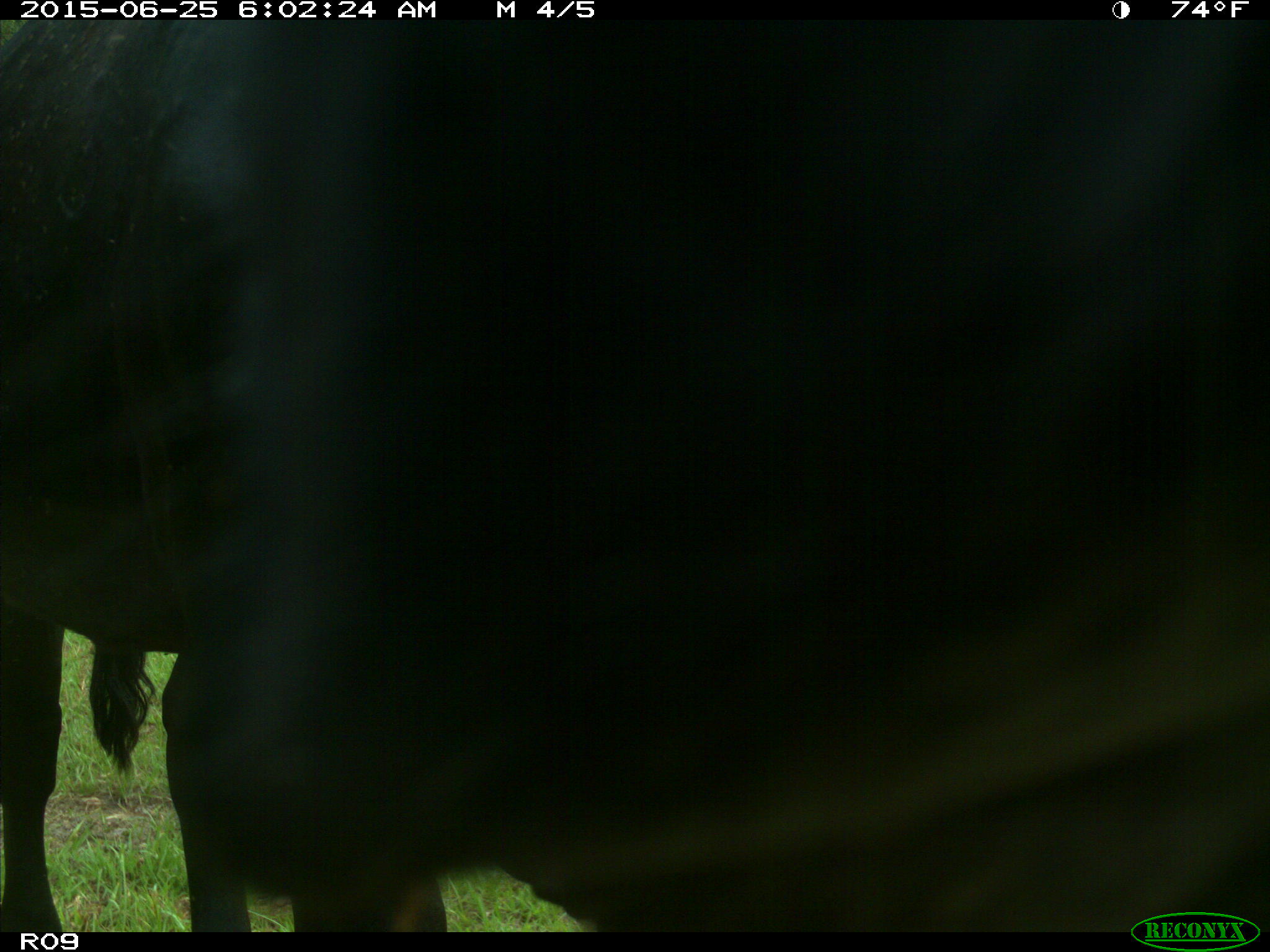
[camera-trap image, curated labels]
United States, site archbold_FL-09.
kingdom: Animalia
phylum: Chordata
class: Mammalia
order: Artiodactyla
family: Bovidae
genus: Bos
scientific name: Bos taurus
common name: domestic cow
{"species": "Bos taurus (domestic cow)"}